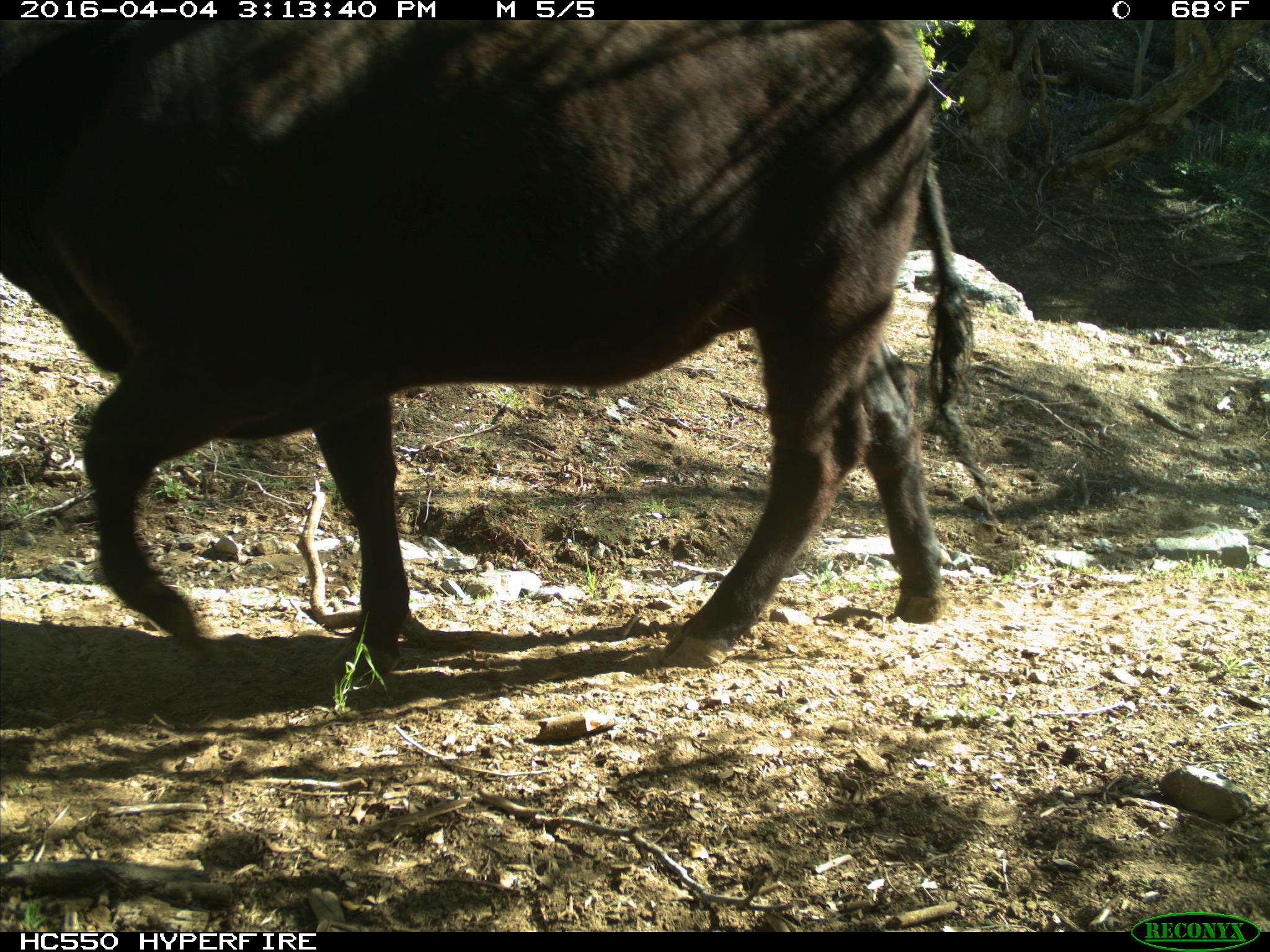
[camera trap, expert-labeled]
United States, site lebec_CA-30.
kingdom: Animalia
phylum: Chordata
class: Mammalia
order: Artiodactyla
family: Bovidae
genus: Bos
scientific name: Bos taurus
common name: domestic cow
Bos taurus (domestic cow).